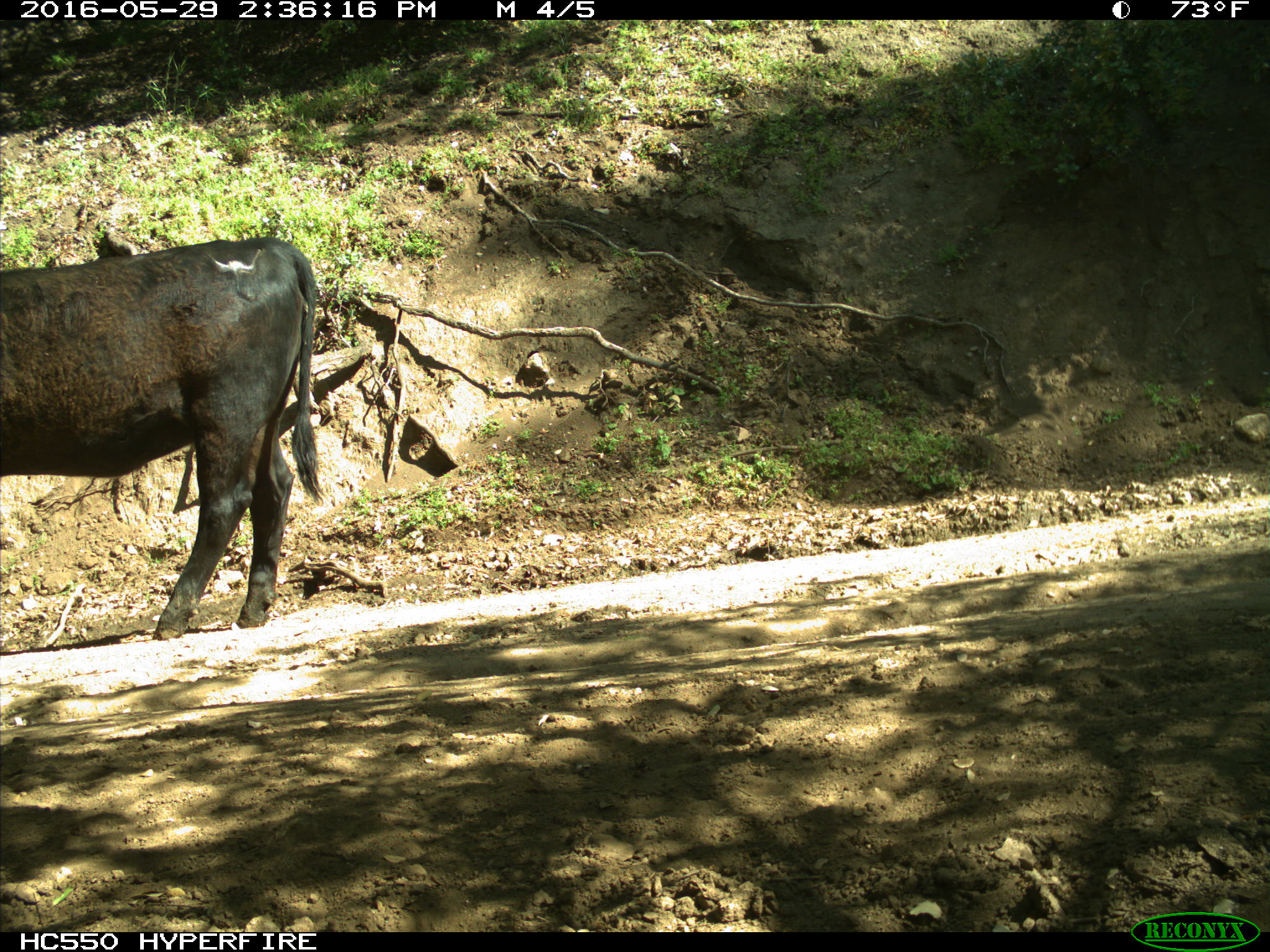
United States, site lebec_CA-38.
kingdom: Animalia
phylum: Chordata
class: Mammalia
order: Artiodactyla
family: Bovidae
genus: Bos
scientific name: Bos taurus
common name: domestic cow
Bos taurus (domestic cow).